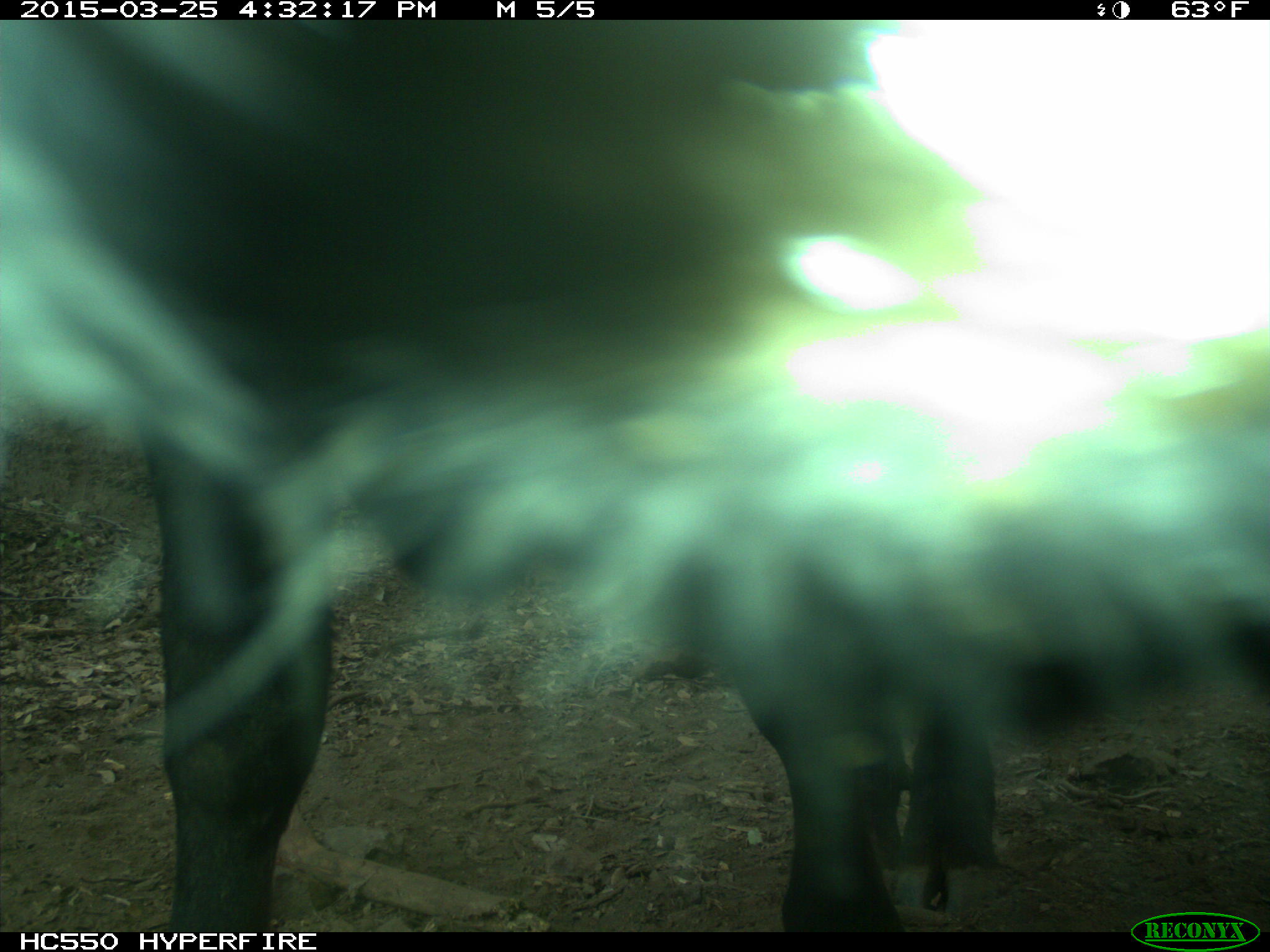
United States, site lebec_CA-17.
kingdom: Animalia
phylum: Chordata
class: Mammalia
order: Artiodactyla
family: Bovidae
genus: Bos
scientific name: Bos taurus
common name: domestic cow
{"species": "Bos taurus (domestic cow)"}